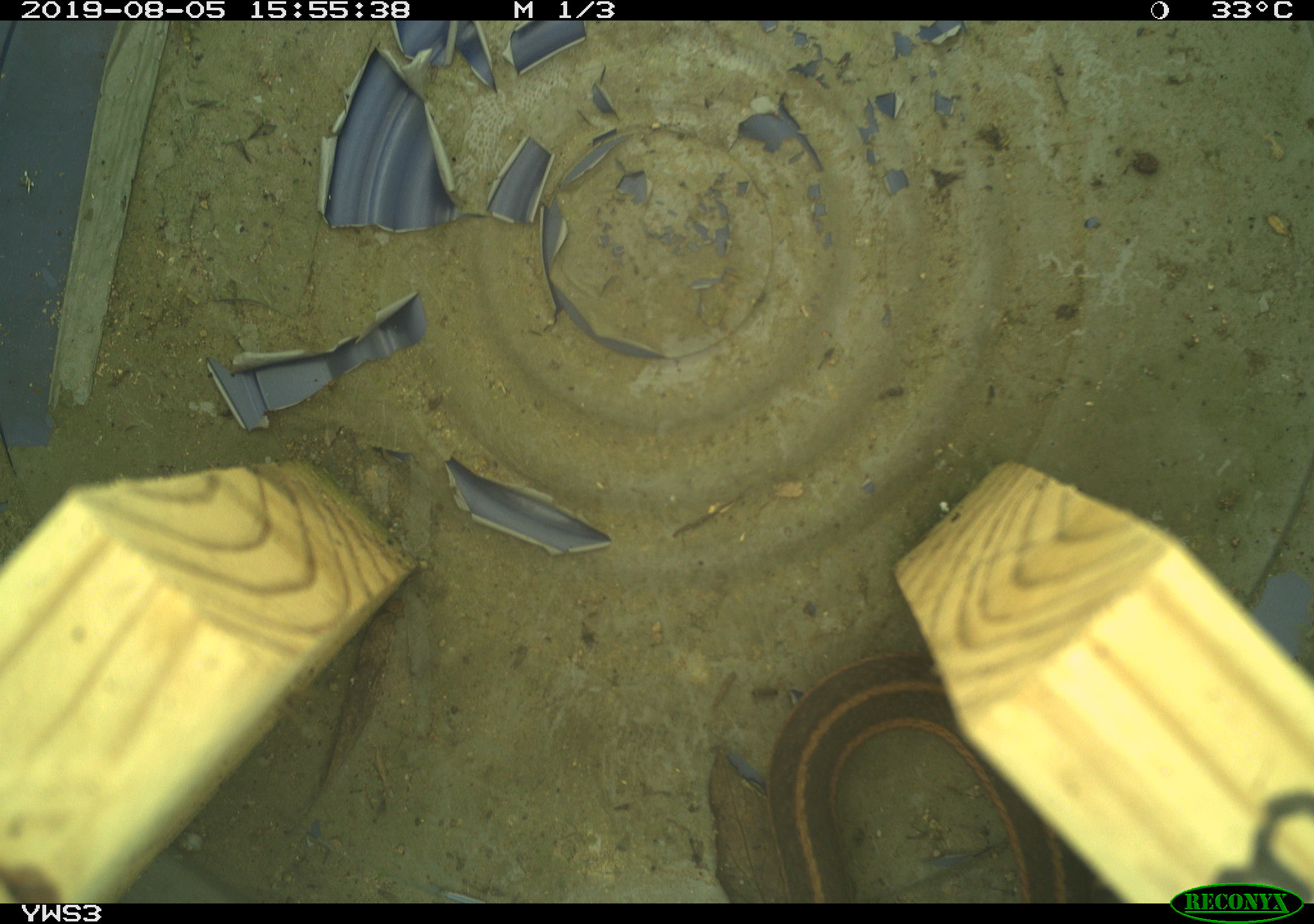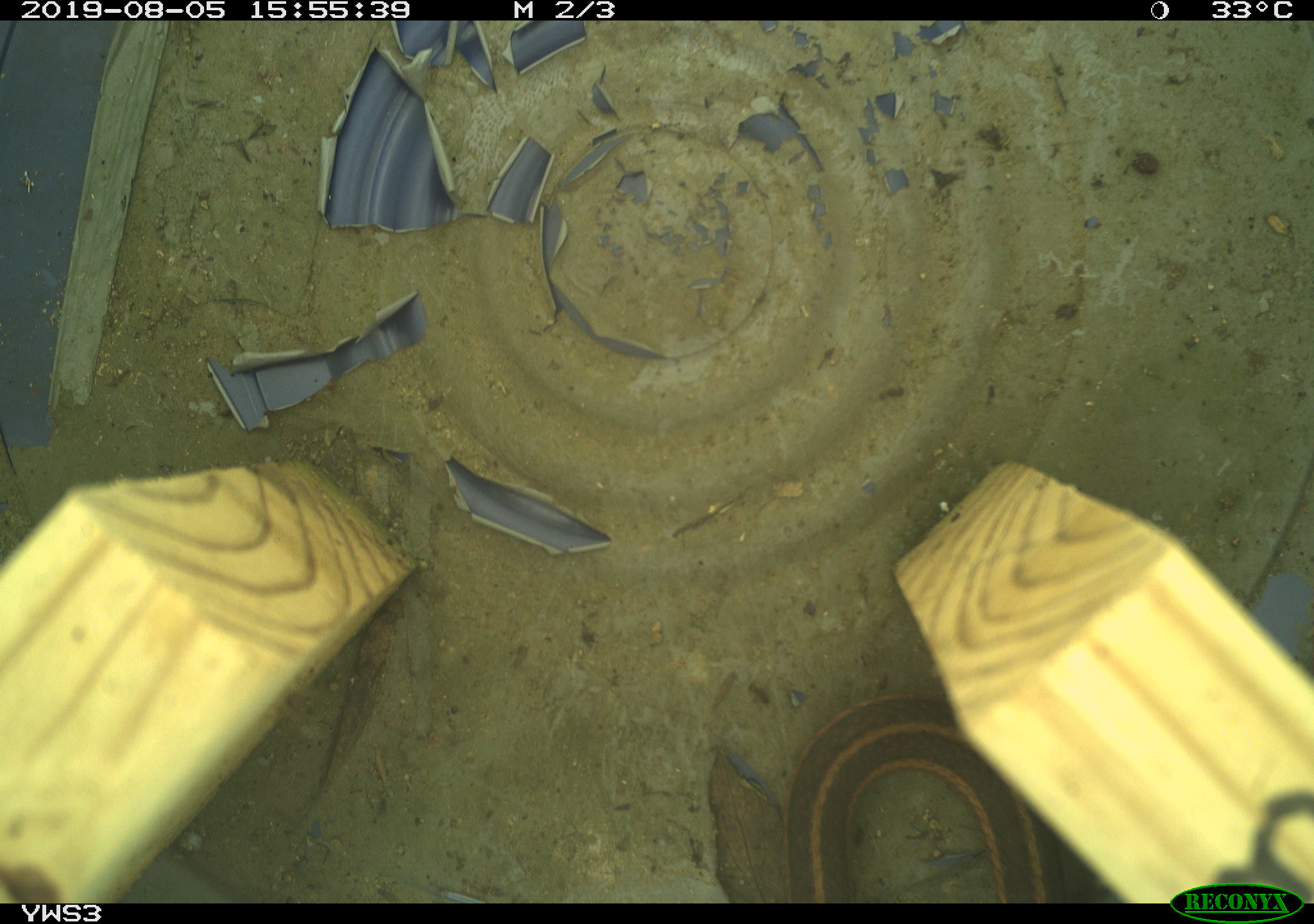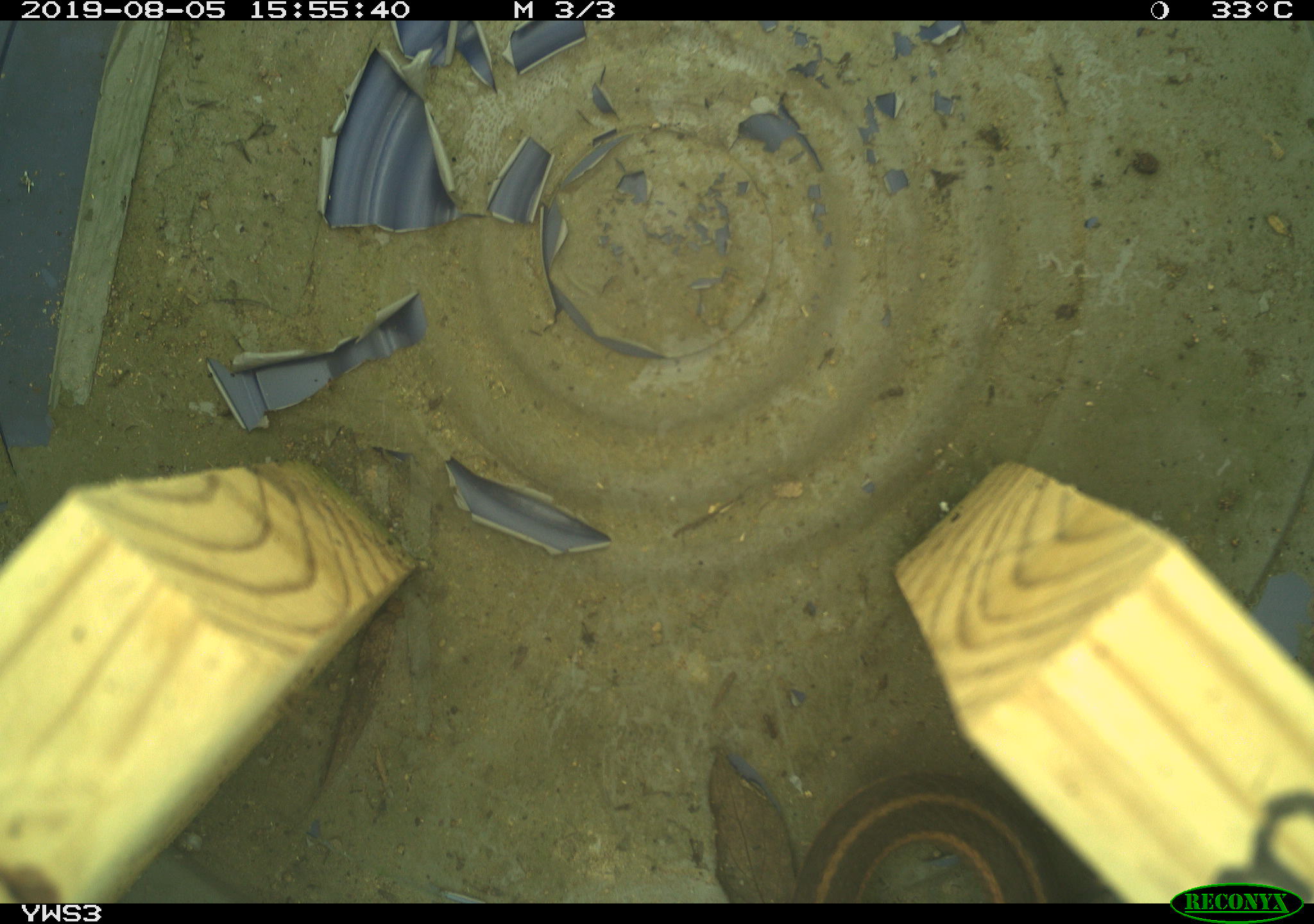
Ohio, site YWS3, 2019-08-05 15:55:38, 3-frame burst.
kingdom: Animalia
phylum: Chordata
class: Reptilia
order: Squamata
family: Colubridae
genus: Thamnophis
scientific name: Thamnophis sirtalis sirtalis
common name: eastern gartersnake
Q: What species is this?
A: Eastern gartersnake (Thamnophis sirtalis sirtalis).